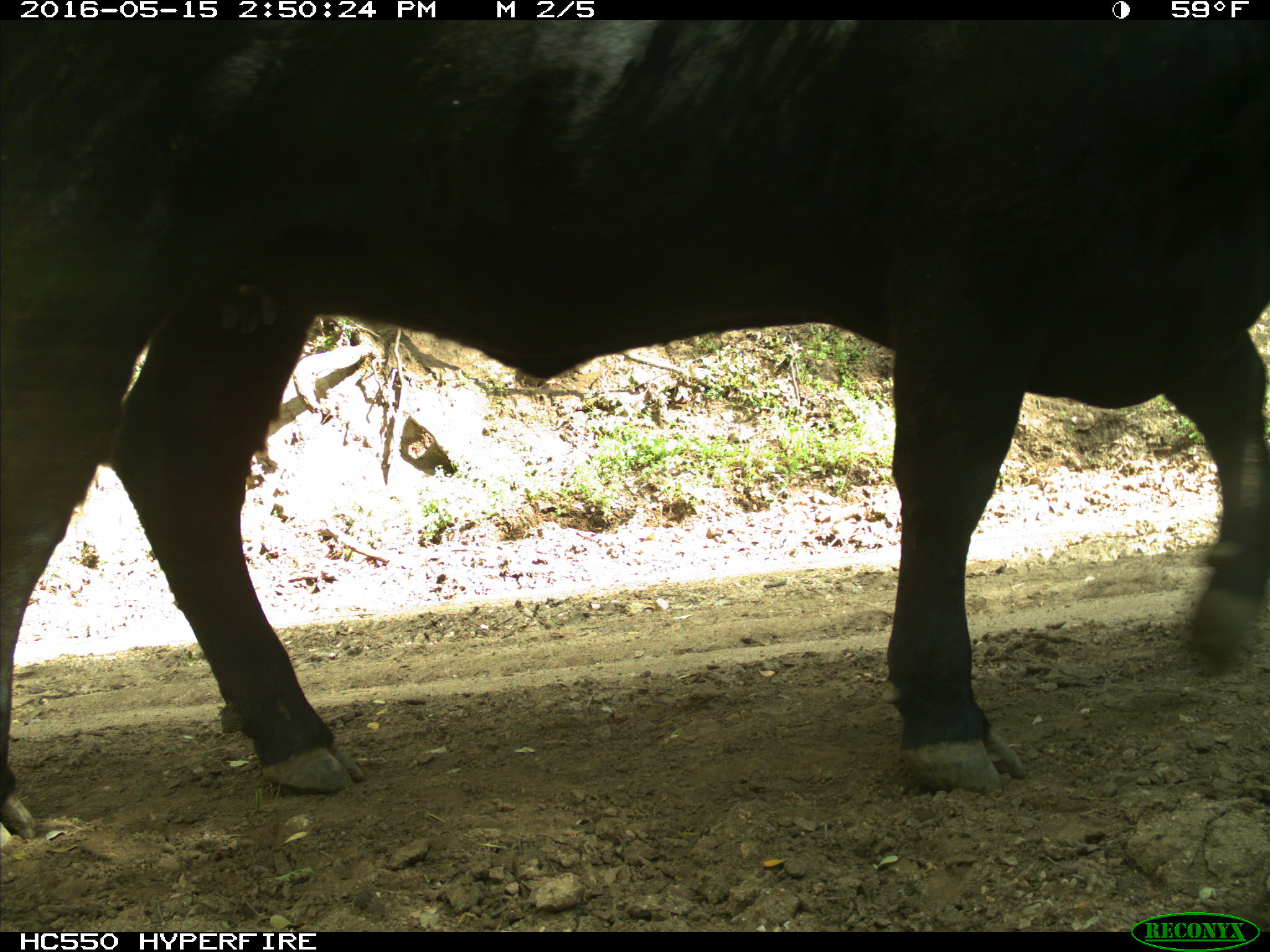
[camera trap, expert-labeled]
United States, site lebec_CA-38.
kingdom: Animalia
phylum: Chordata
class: Mammalia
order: Artiodactyla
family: Bovidae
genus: Bos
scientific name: Bos taurus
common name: domestic cow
Bos taurus (domestic cow).